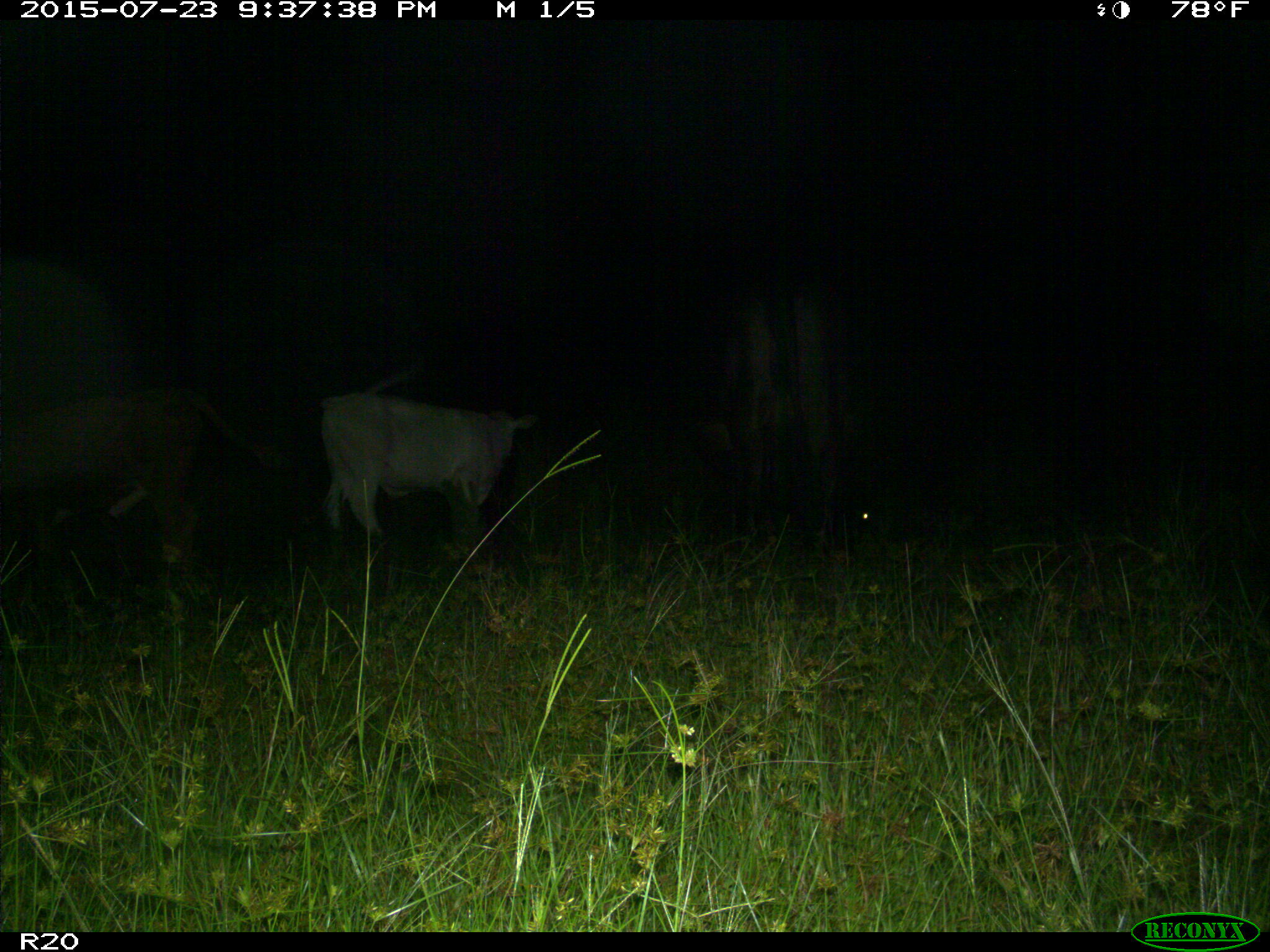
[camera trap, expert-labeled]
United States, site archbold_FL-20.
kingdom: Animalia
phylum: Chordata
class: Mammalia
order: Artiodactyla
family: Bovidae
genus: Bos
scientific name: Bos taurus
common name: domestic cow